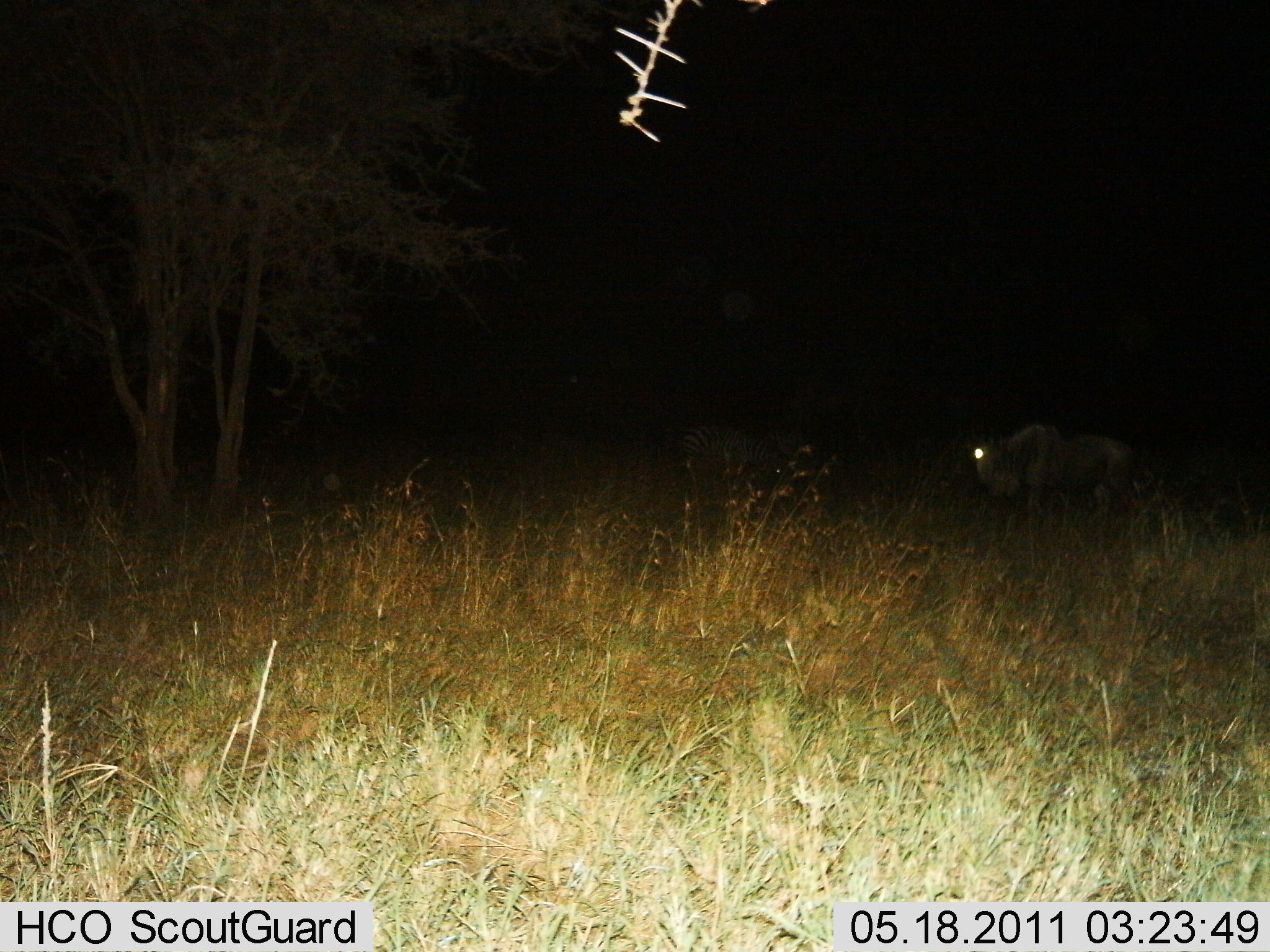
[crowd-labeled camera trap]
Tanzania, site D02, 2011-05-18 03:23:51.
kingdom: Animalia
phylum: Chordata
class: Mammalia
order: Artiodactyla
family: Bovidae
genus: Connochaetes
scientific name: Connochaetes taurinus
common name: blue wildebeest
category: wildebeest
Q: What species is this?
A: Wildebeest (blue wildebeest) (Connochaetes taurinus).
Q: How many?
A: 1.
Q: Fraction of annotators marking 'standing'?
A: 72%.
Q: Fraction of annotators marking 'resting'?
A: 6%.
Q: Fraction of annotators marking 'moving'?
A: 22%.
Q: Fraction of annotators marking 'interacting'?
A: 0%.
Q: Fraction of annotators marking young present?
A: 0%.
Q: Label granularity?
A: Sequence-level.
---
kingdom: Animalia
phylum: Chordata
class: Mammalia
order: Perissodactyla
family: Equidae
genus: Equus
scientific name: Equus quagga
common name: plains zebra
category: zebra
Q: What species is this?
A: Zebra (plains zebra) (Equus quagga).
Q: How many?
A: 1.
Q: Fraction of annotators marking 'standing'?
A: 42%.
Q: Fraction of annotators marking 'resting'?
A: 8%.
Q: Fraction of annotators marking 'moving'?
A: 8%.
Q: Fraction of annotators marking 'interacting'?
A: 0%.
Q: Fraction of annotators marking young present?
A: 0%.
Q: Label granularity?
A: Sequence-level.